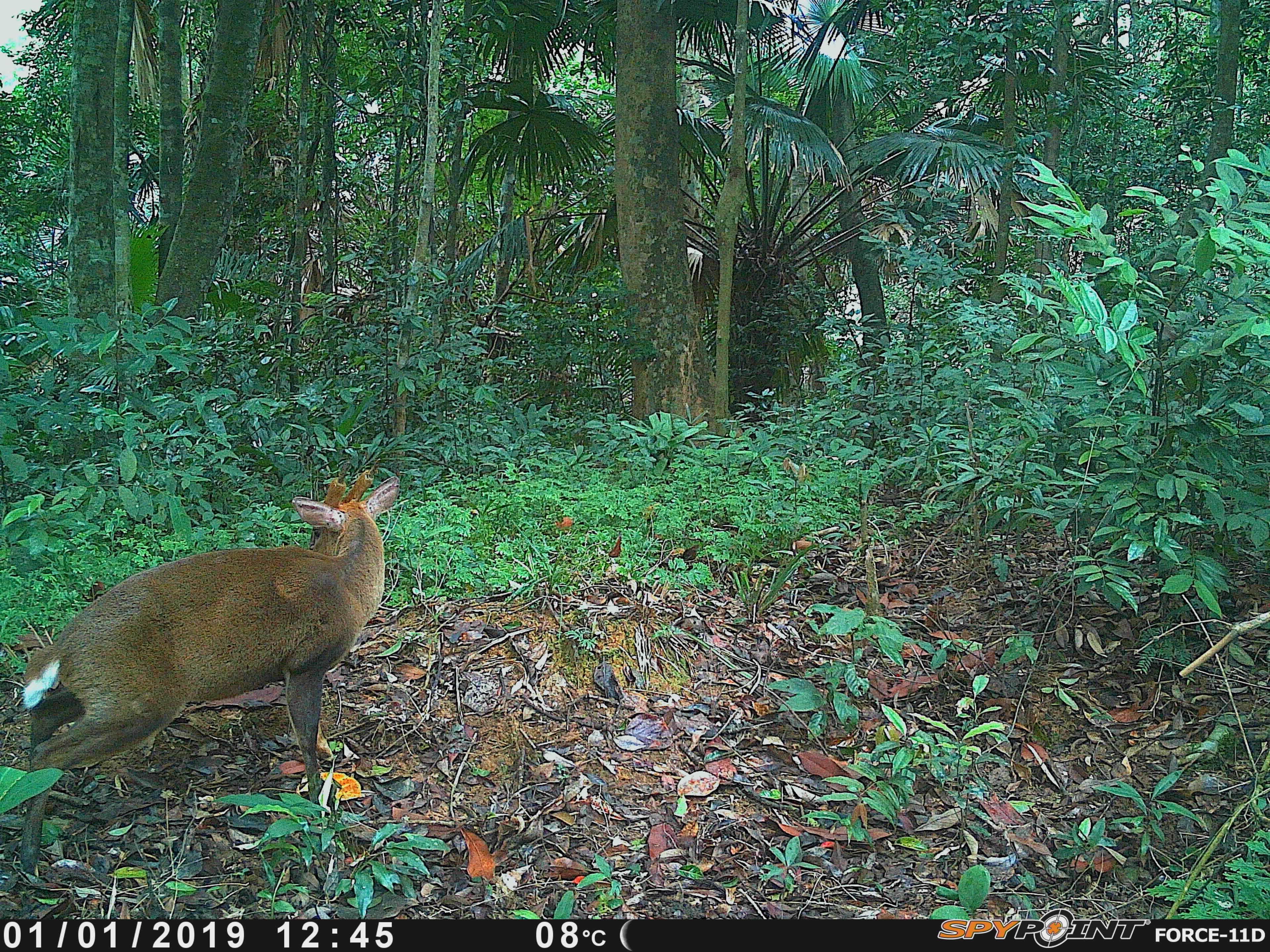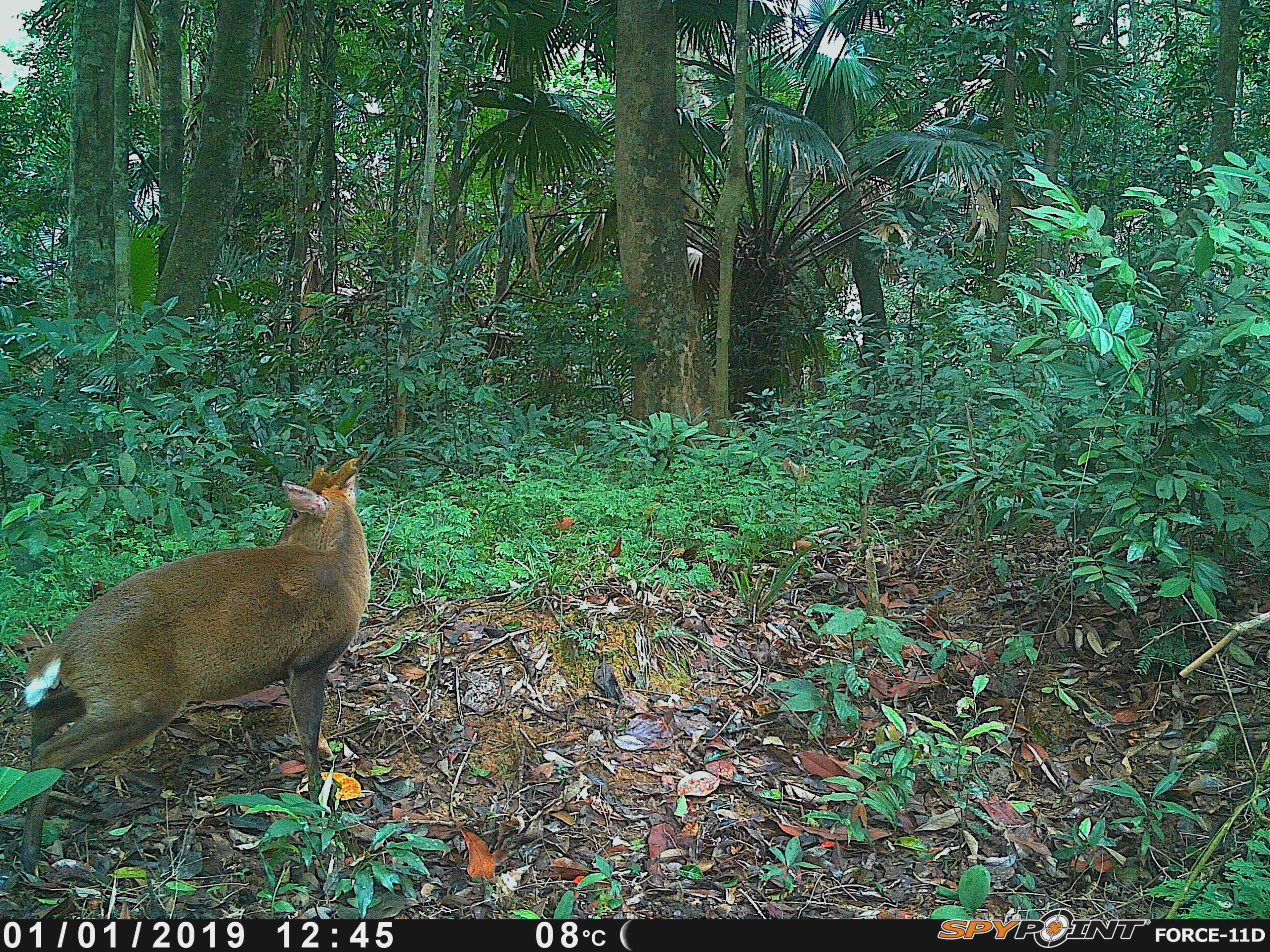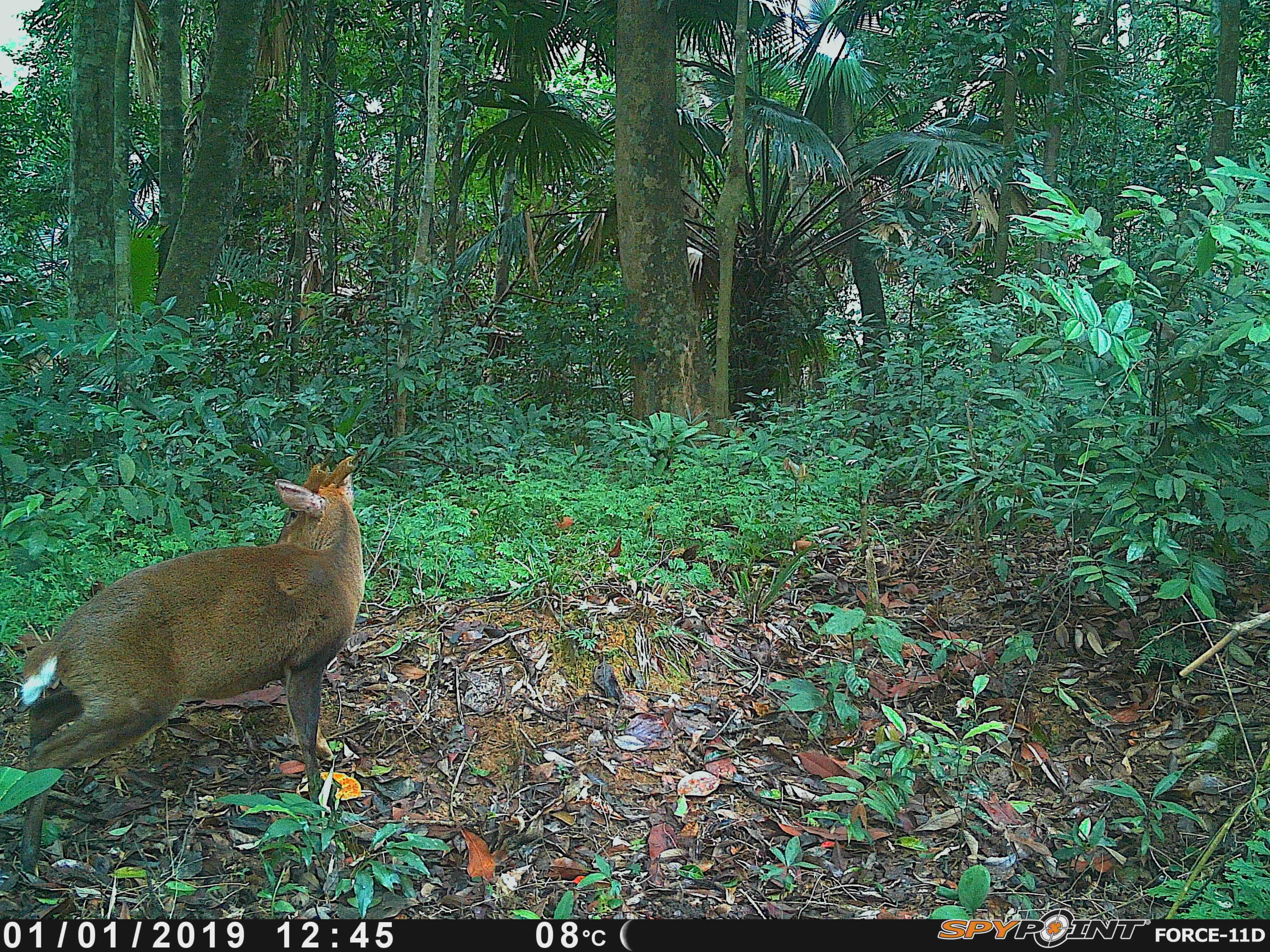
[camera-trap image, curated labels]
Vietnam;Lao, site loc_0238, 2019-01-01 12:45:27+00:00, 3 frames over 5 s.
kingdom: Animalia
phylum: Chordata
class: Mammalia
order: Artiodactyla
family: Cervidae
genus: Muntiacus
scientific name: Muntiacus vuquangensis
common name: large-antlered muntjac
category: large antlered muntjac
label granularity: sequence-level